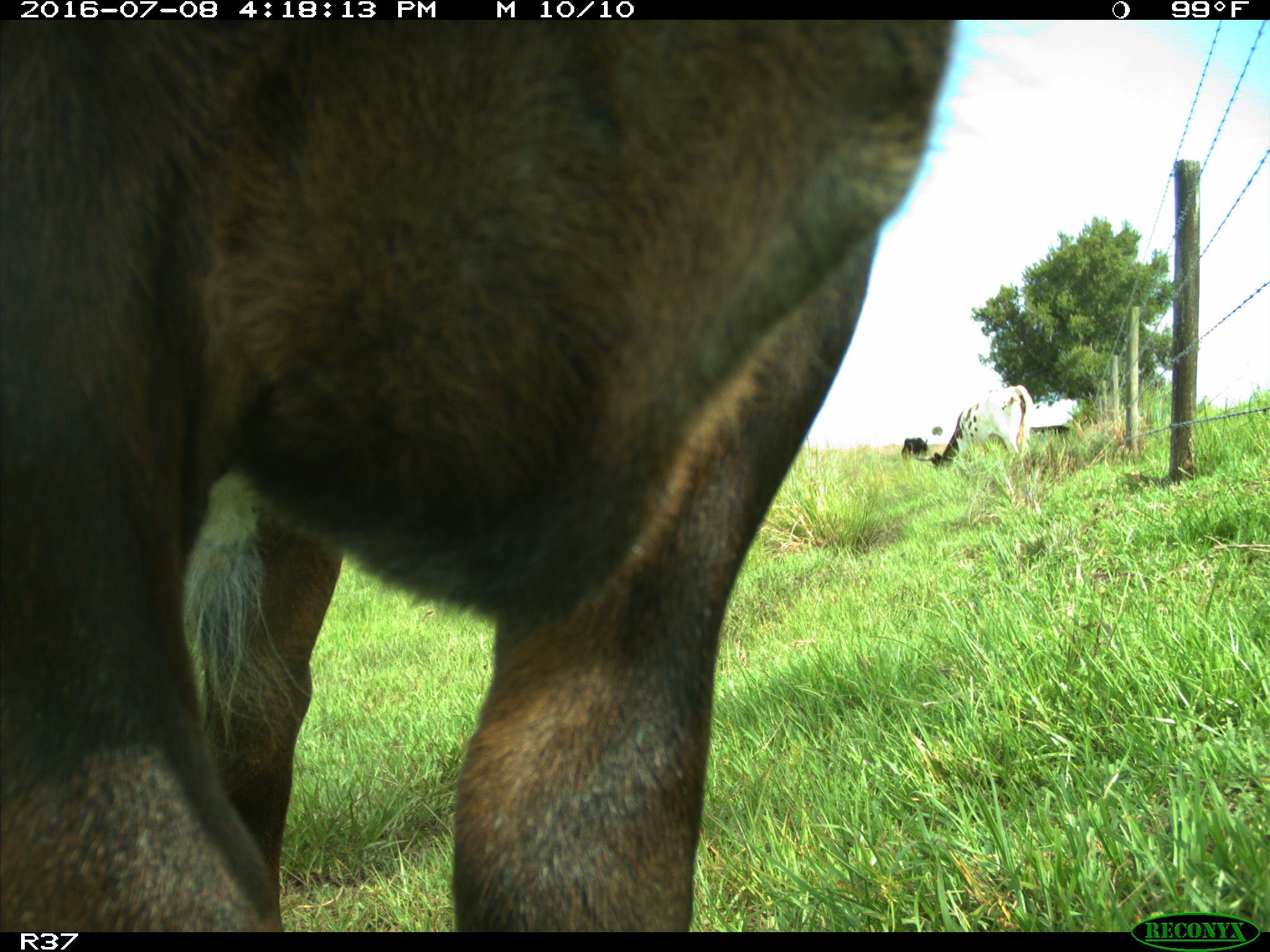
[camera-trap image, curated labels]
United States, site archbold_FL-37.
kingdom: Animalia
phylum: Chordata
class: Mammalia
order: Artiodactyla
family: Bovidae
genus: Bos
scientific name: Bos taurus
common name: domestic cow